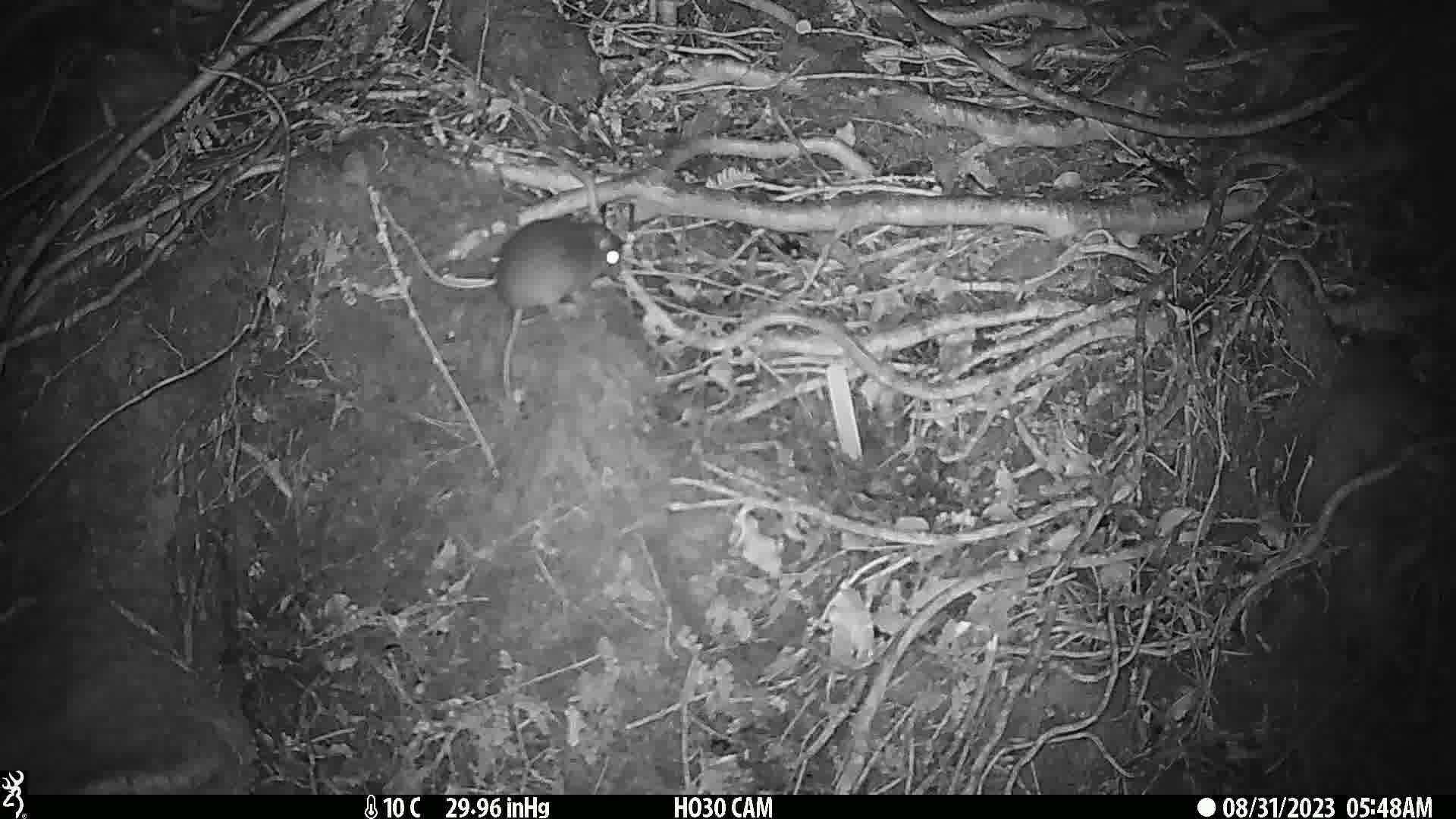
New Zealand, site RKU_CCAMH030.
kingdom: Animalia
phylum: Chordata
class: Mammalia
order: Rodentia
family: Muridae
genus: Rattus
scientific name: Rattus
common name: rat